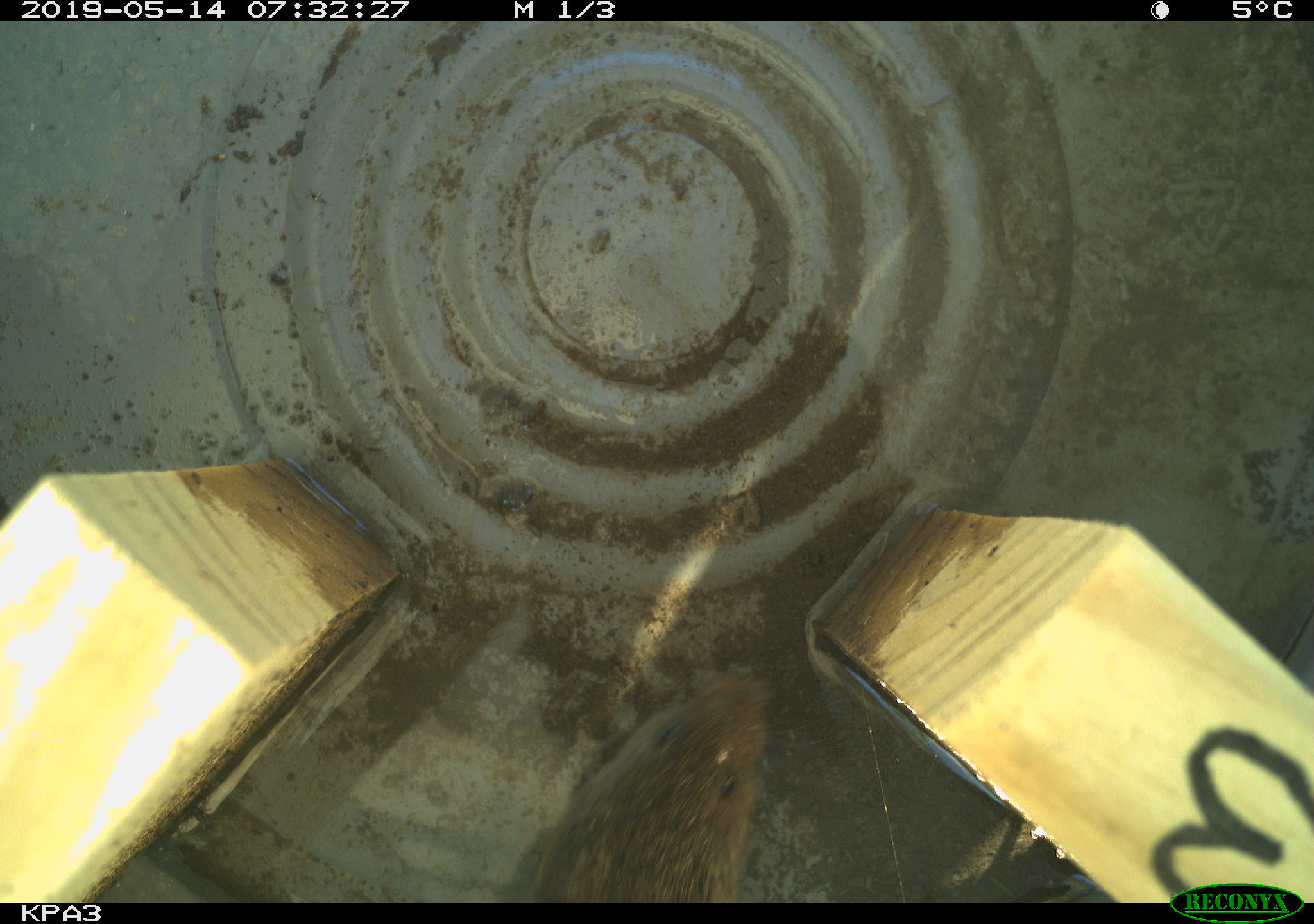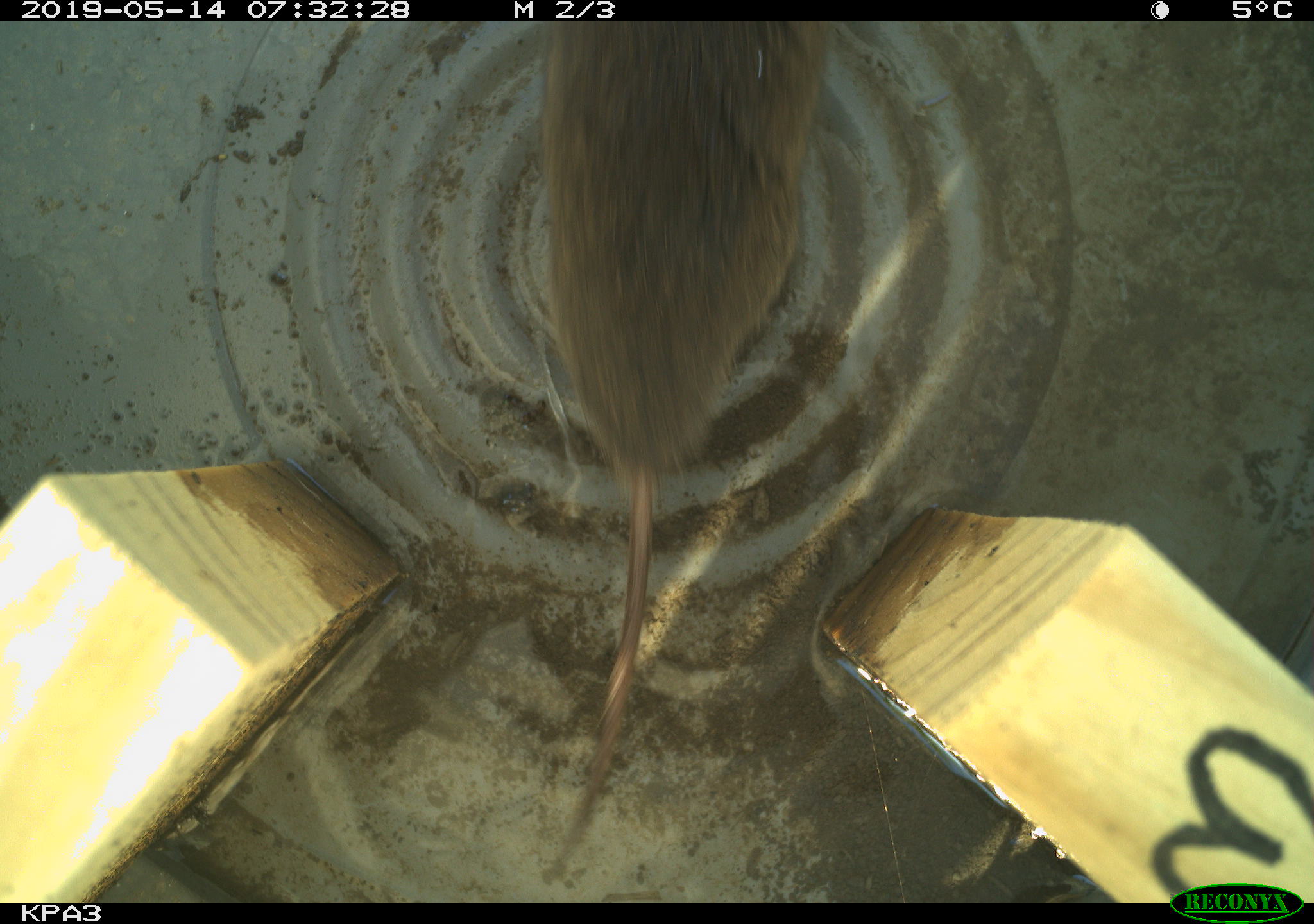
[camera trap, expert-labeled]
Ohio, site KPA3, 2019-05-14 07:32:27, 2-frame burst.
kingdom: Animalia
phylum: Chordata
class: Mammalia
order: Rodentia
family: Cricetidae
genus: Microtus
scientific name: Microtus pennsylvanicus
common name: meadow vole